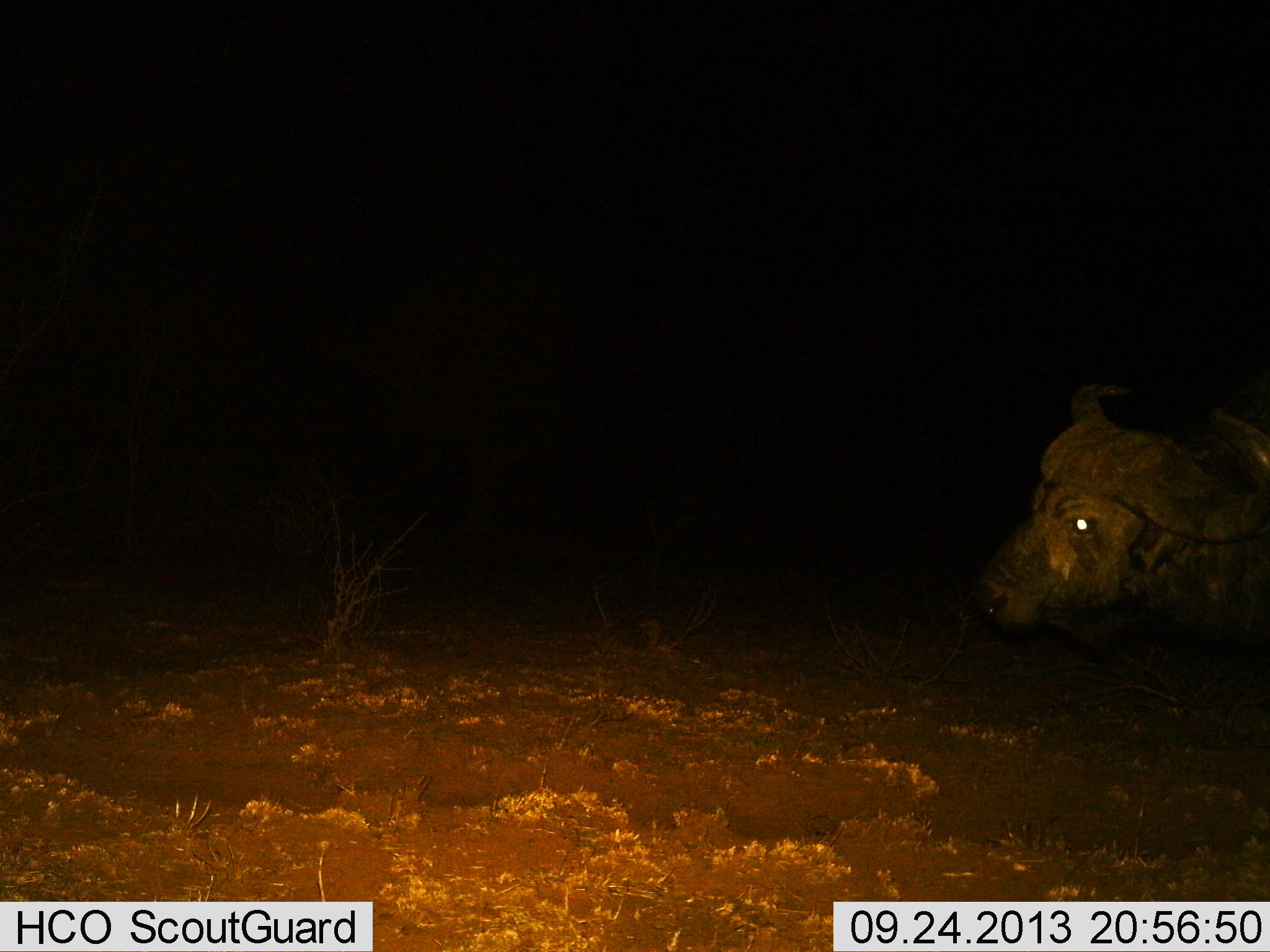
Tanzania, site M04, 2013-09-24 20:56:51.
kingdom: Animalia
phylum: Chordata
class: Mammalia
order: Artiodactyla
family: Bovidae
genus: Syncerus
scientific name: Syncerus caffer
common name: cape buffalo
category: buffalo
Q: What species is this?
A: Buffalo (cape buffalo) (Syncerus caffer).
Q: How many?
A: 1.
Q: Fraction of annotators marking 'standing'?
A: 70%.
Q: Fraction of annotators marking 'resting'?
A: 0%.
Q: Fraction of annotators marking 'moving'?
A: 30%.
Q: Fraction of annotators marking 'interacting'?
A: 0%.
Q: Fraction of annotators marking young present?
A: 0%.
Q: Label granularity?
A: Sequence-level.